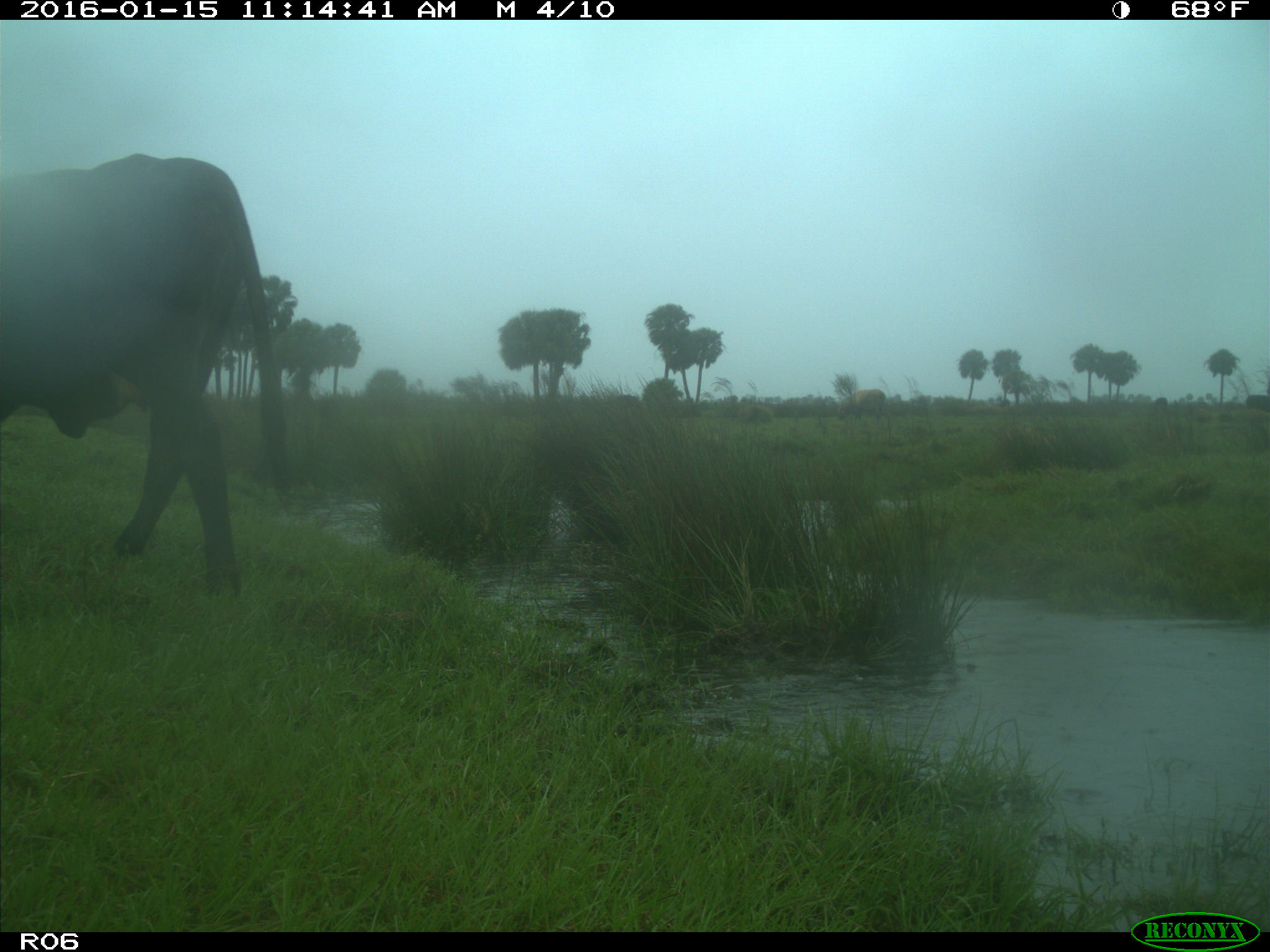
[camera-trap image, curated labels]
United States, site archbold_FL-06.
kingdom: Animalia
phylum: Chordata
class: Mammalia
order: Artiodactyla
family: Bovidae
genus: Bos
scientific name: Bos taurus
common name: domestic cow